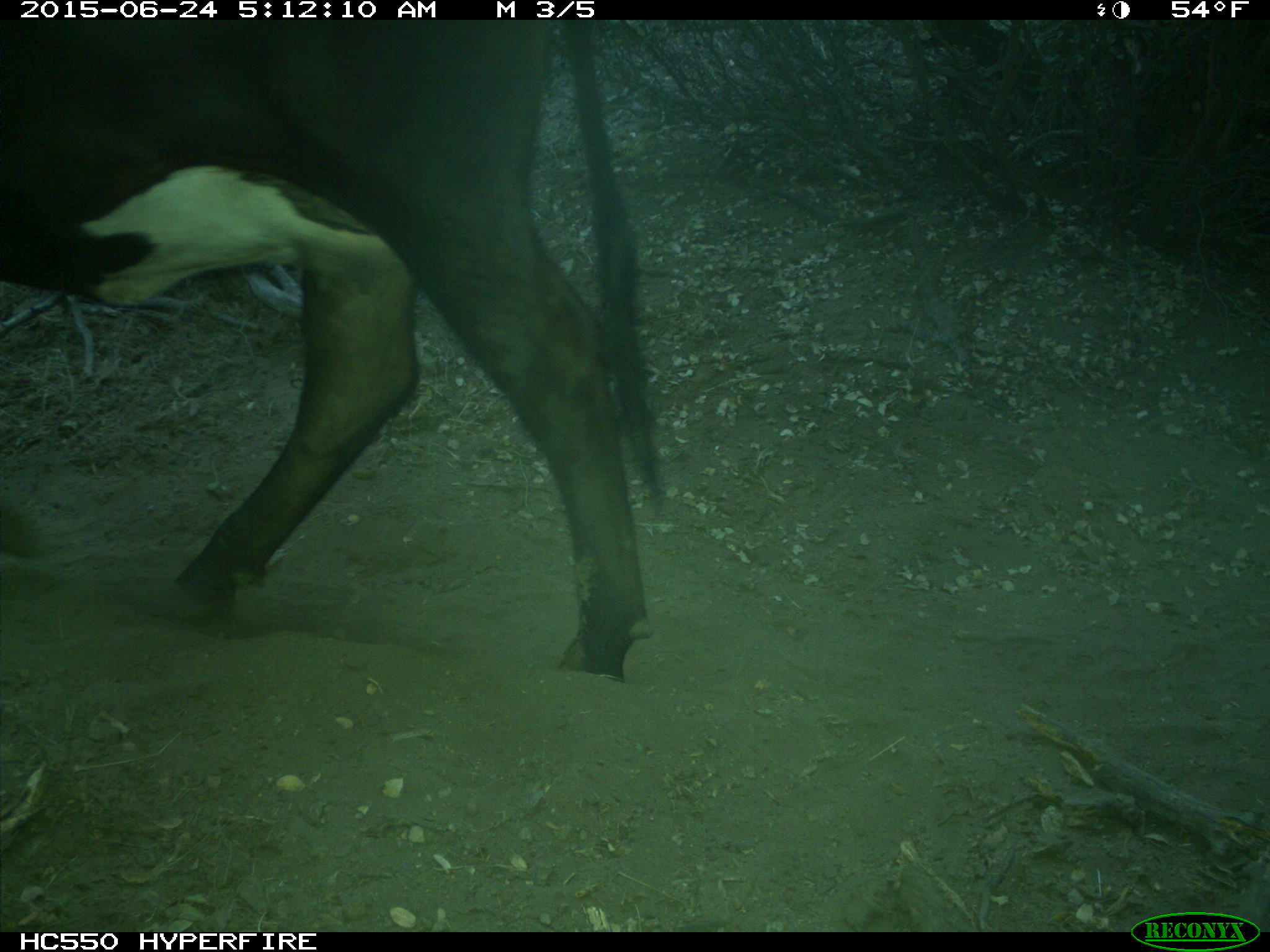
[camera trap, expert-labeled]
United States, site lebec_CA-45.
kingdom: Animalia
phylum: Chordata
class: Mammalia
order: Artiodactyla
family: Bovidae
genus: Bos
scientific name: Bos taurus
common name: domestic cow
Bos taurus (domestic cow).